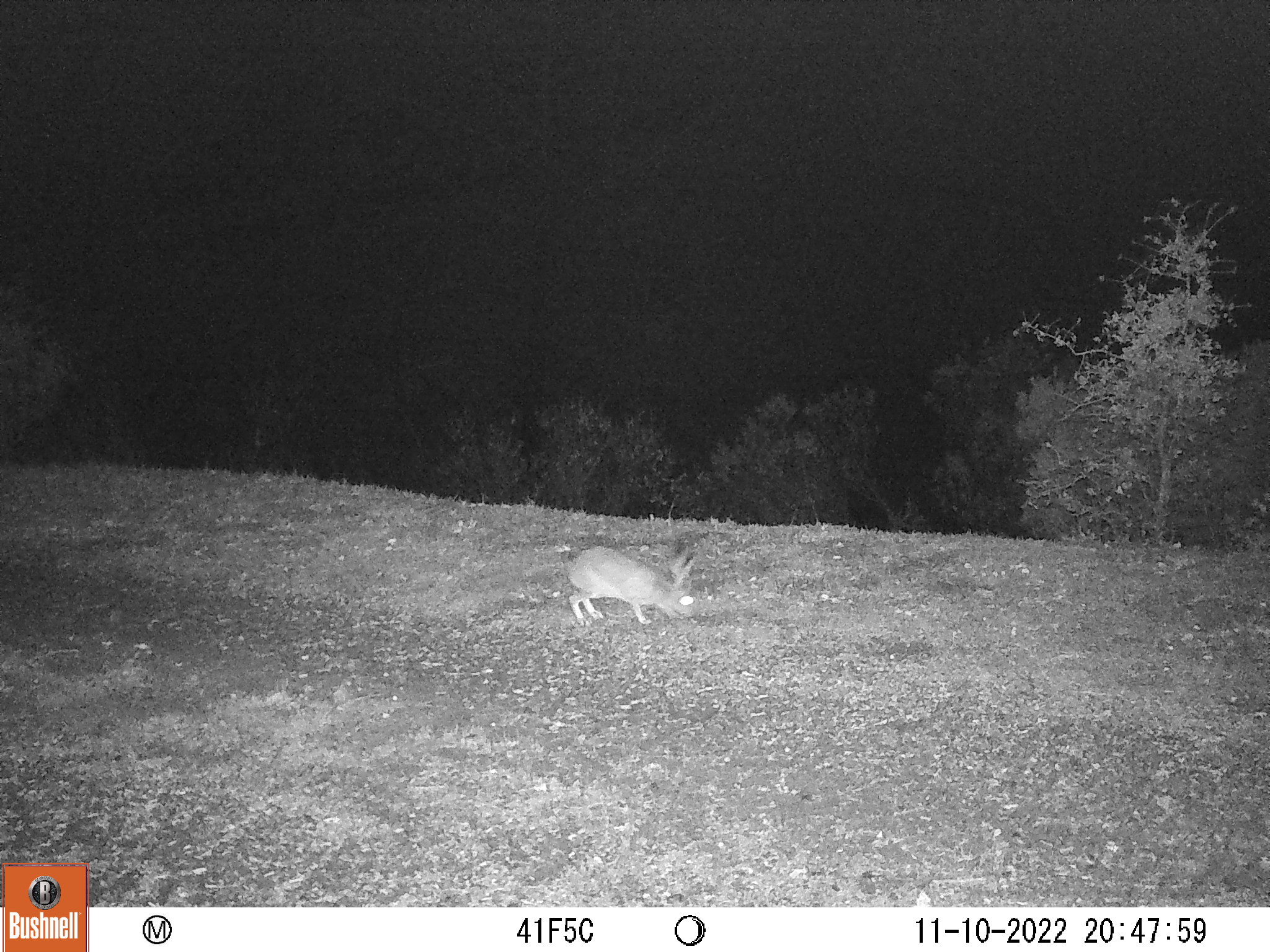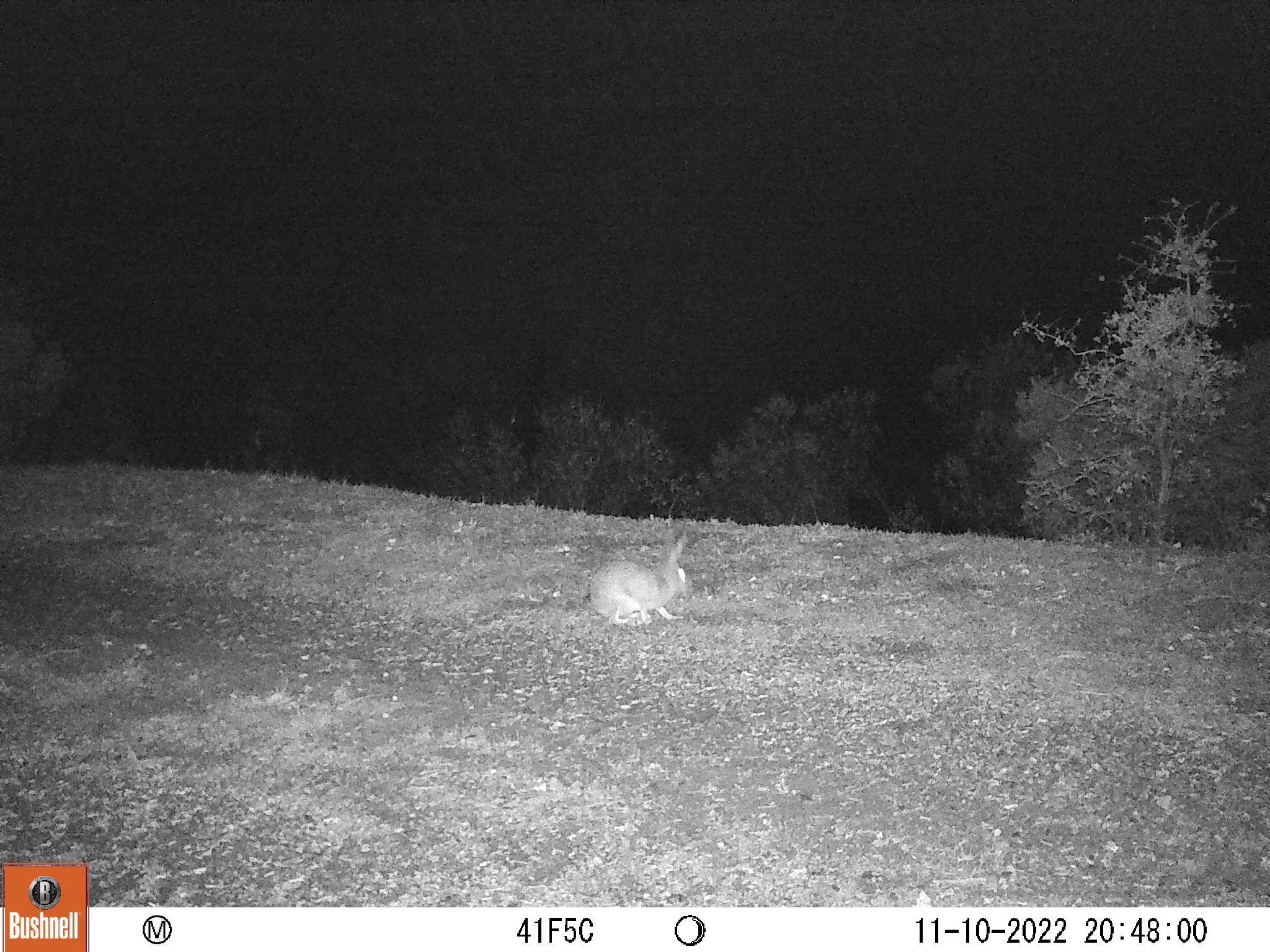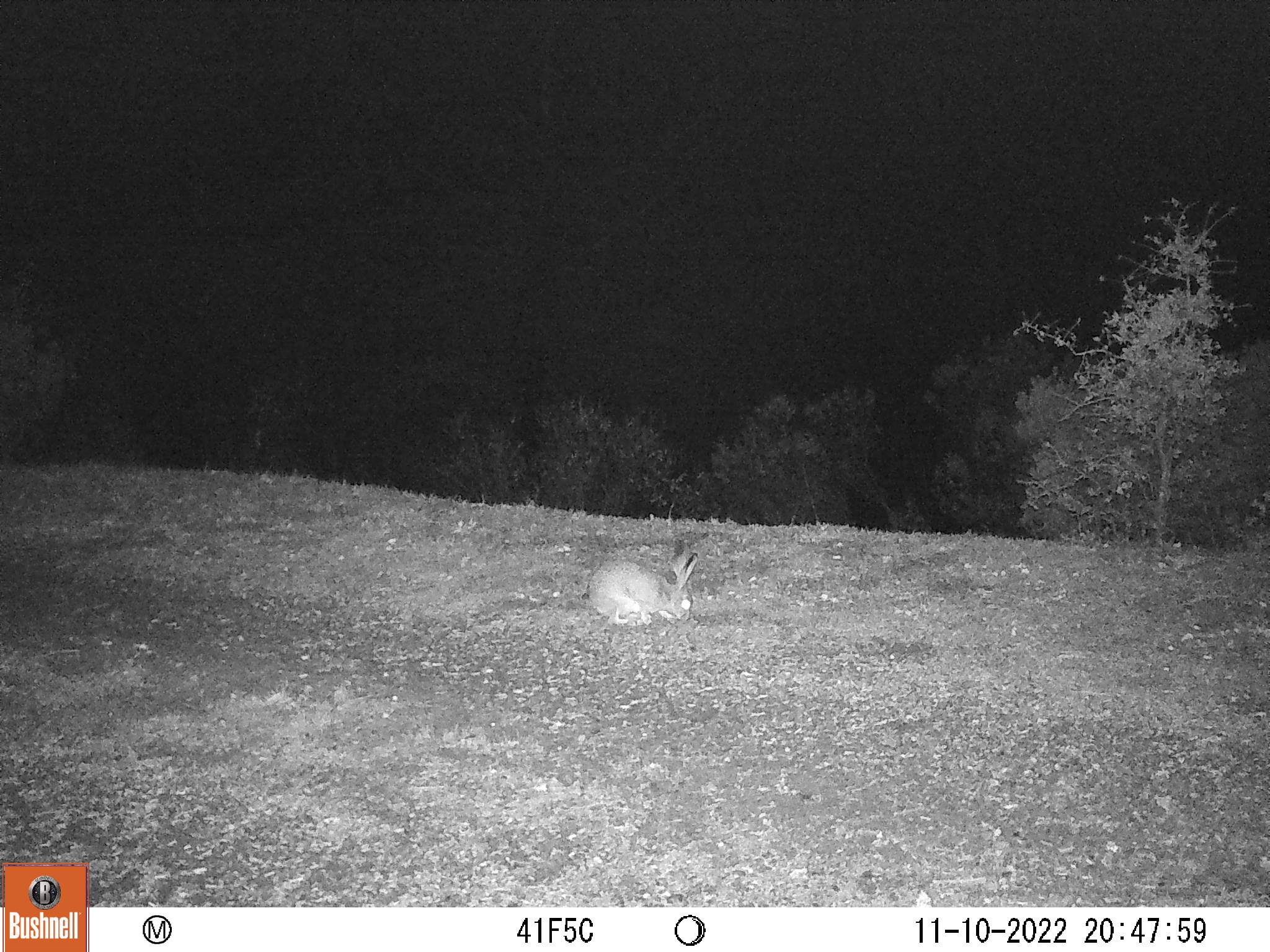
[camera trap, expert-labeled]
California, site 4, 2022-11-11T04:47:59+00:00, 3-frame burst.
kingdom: Animalia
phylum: Chordata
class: Mammalia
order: Lagomorpha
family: Leporidae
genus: Lepus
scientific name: Lepus californicus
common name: black-tailed jackrabbit